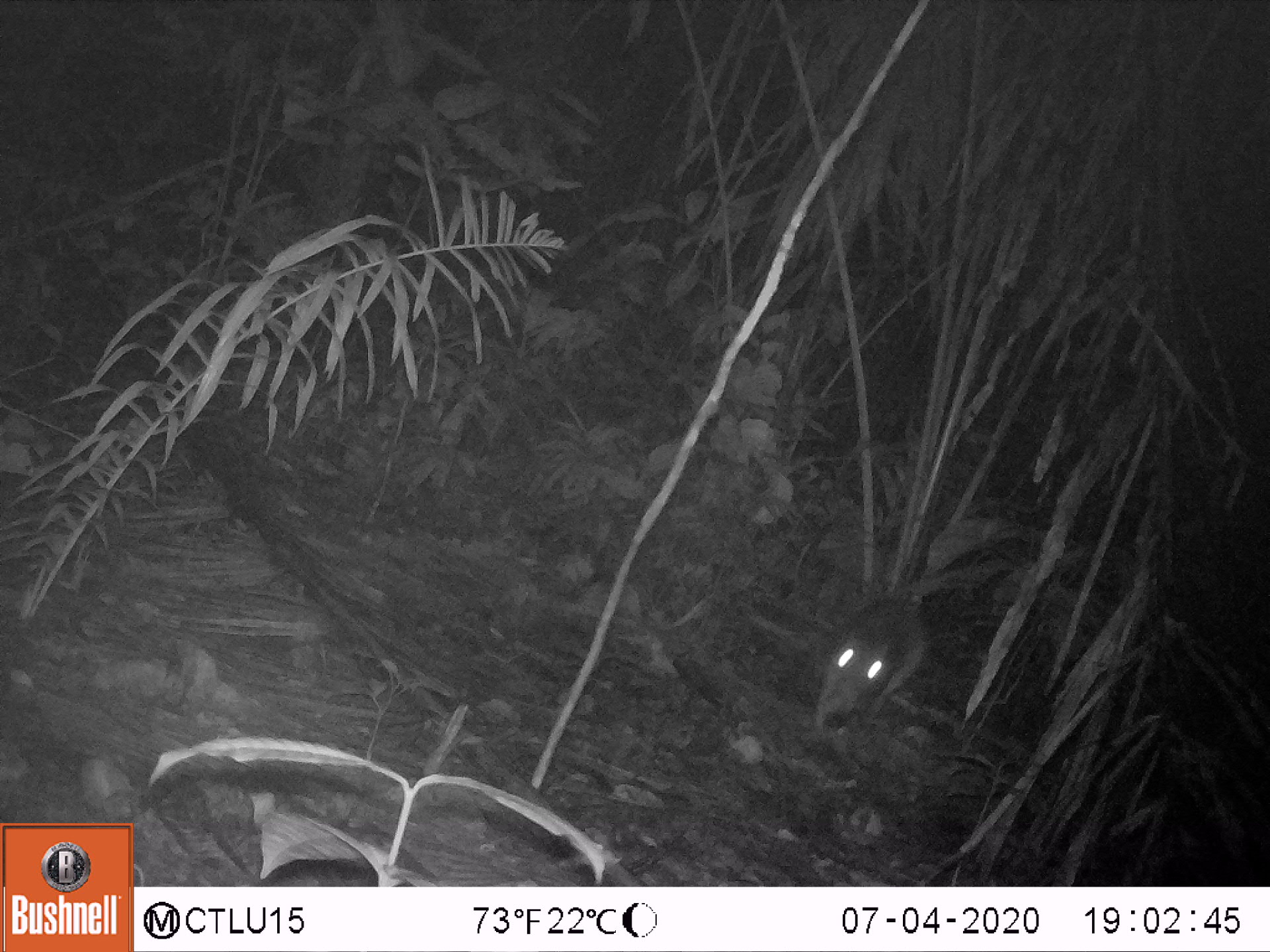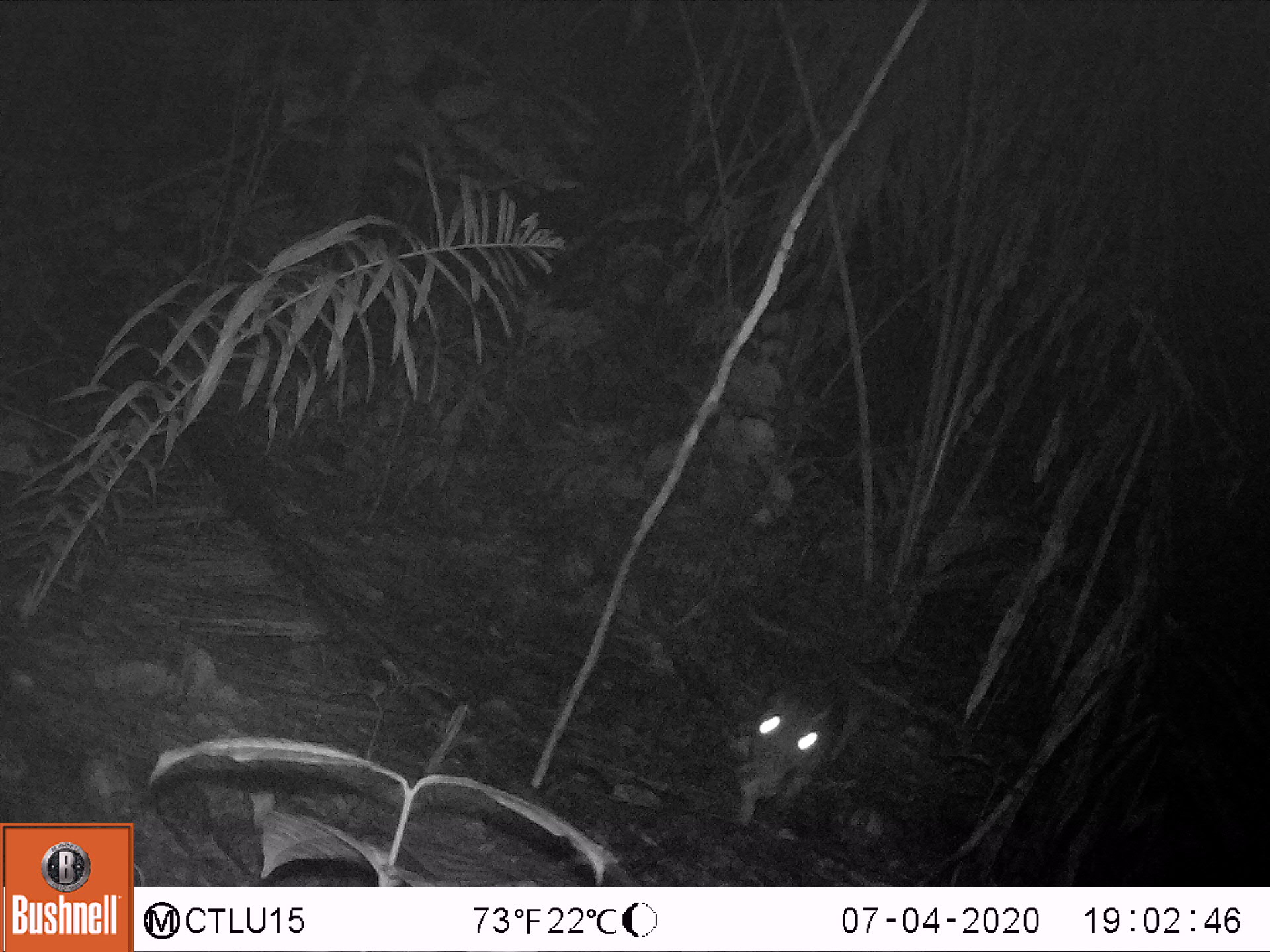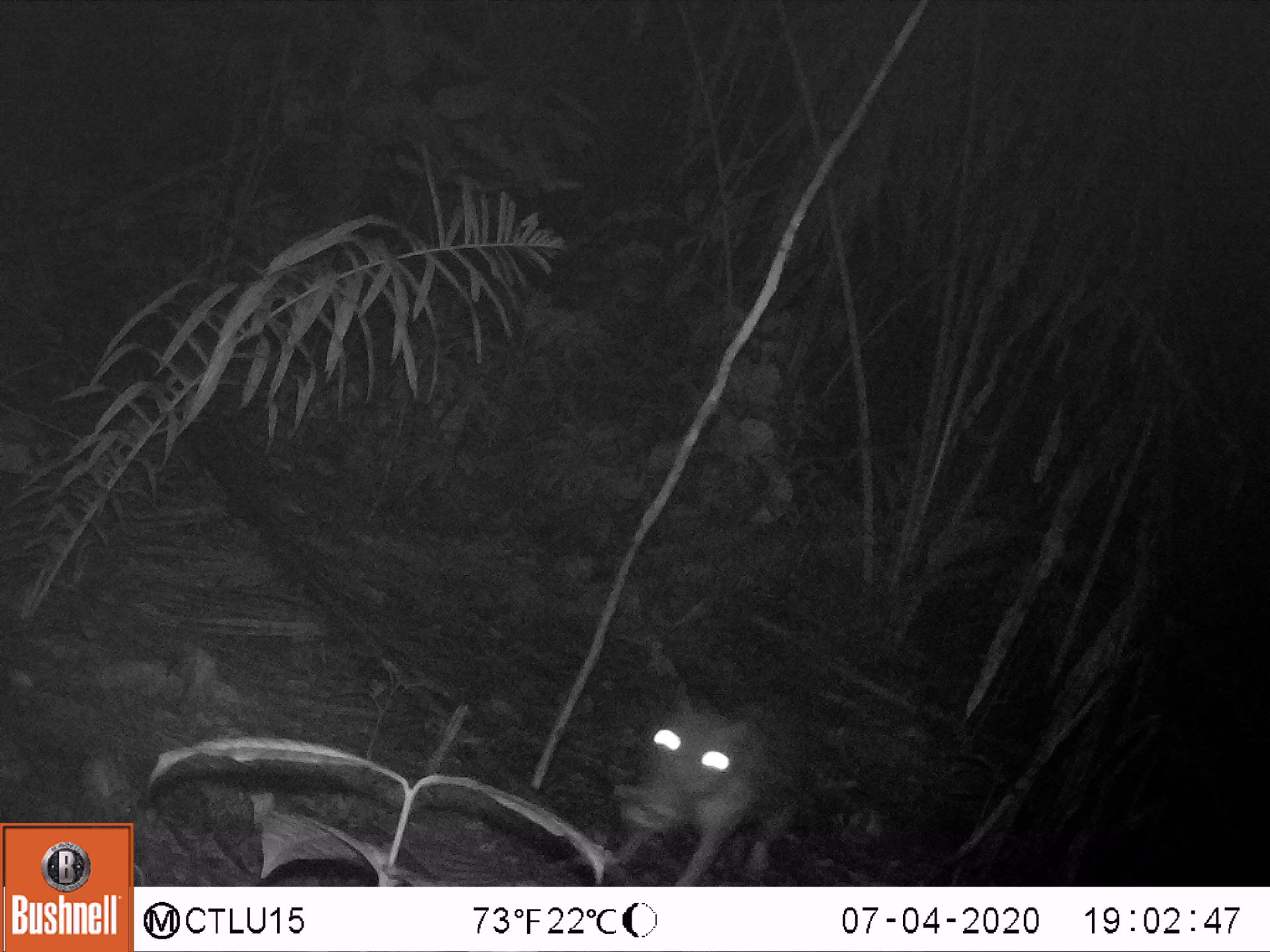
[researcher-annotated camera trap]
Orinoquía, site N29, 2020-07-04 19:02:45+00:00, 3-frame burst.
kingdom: Animalia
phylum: Chordata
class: Mammalia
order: Rodentia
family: Cuniculidae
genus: Cuniculus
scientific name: Cuniculus paca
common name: spotted paca